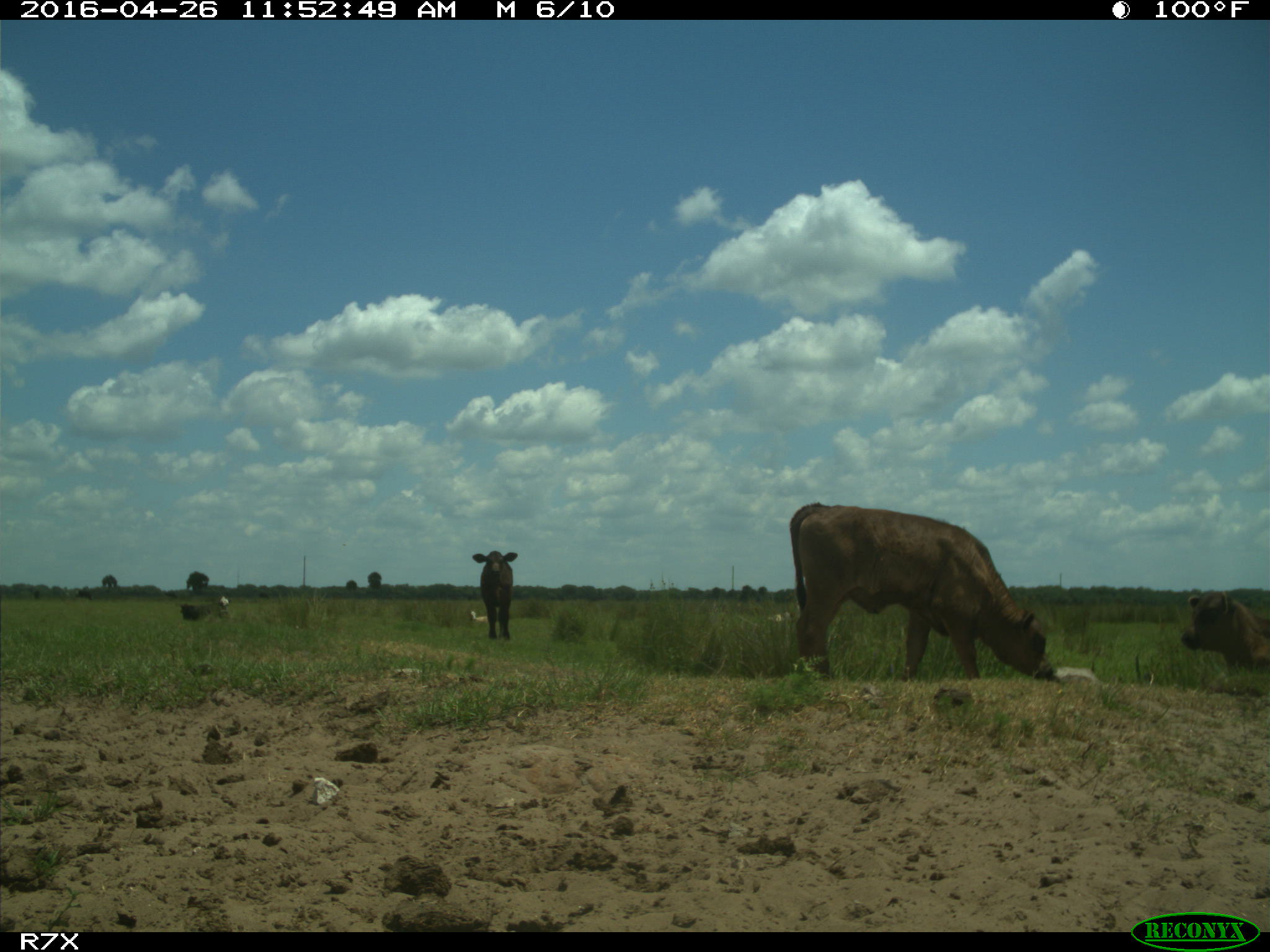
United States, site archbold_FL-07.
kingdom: Animalia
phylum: Chordata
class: Mammalia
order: Artiodactyla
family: Bovidae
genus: Bos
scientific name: Bos taurus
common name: domestic cow